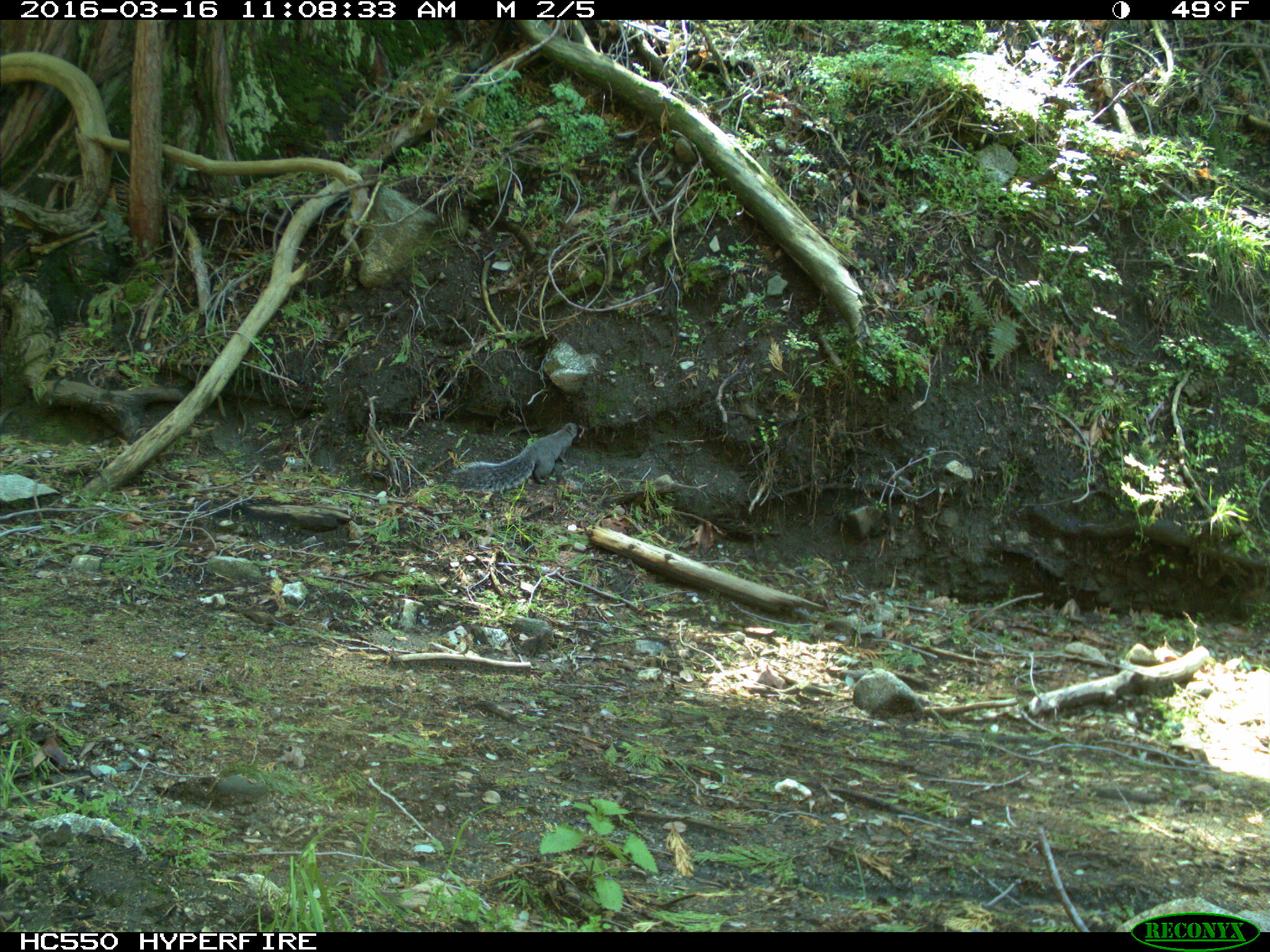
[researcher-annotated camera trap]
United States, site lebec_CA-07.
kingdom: Animalia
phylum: Chordata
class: Mammalia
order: Rodentia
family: Sciuridae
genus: Sciurus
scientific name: Sciurus carolinensis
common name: eastern gray squirrel